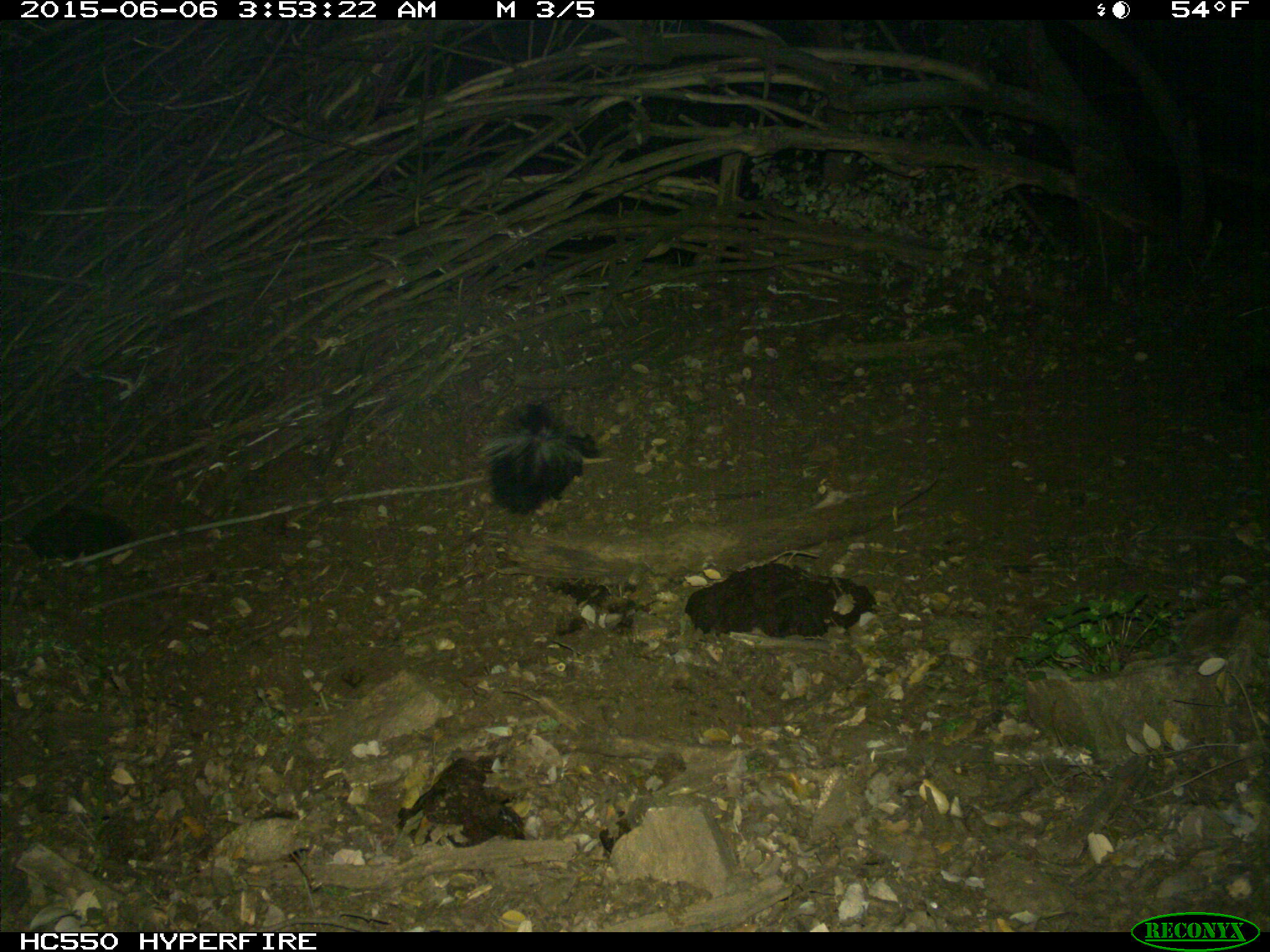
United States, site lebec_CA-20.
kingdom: Animalia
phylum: Chordata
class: Mammalia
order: Carnivora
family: Mephitidae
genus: Mephitis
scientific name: Mephitis mephitis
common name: striped skunk